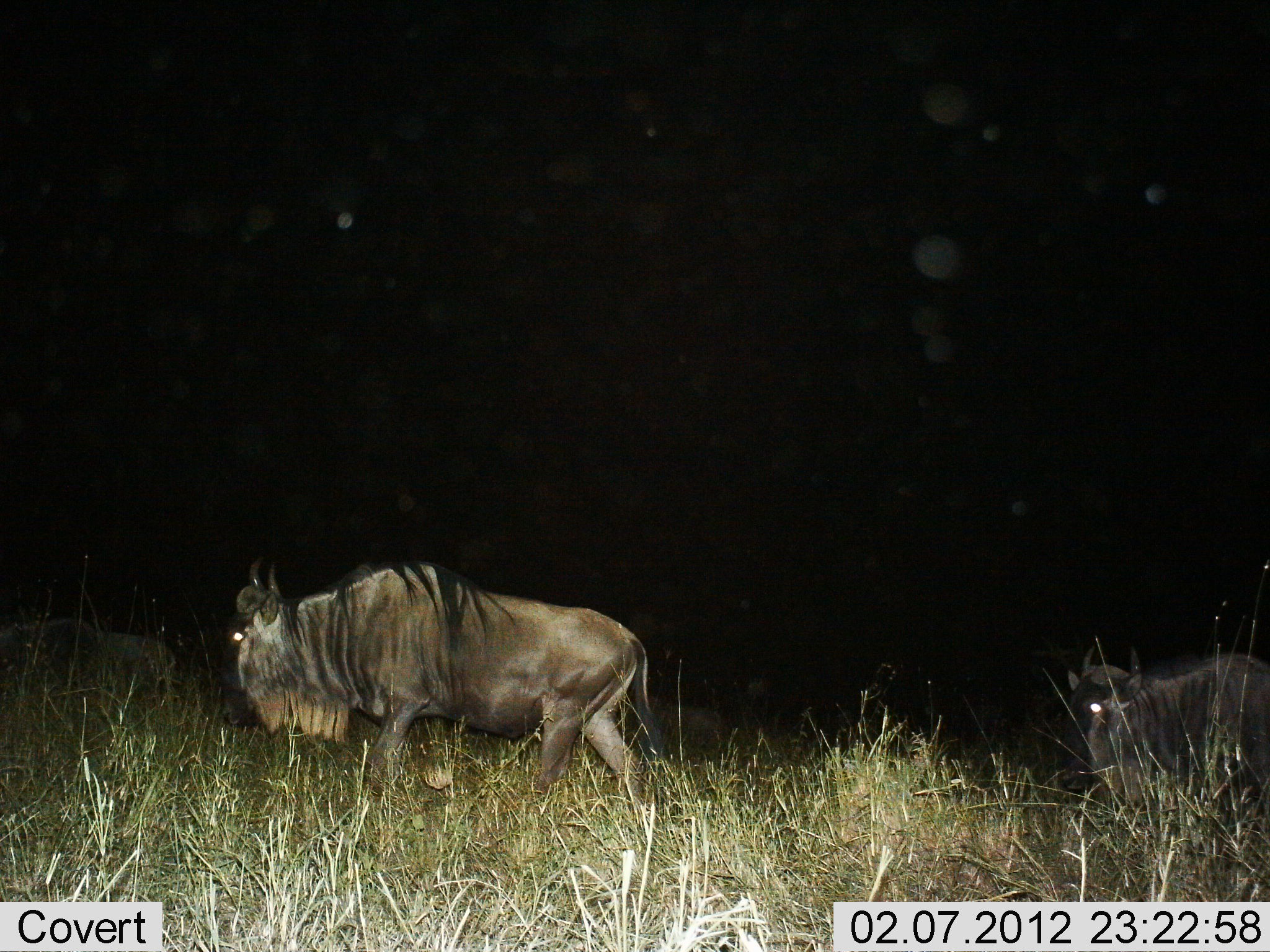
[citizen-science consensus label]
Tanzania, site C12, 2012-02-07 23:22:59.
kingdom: Animalia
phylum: Chordata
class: Mammalia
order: Artiodactyla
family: Bovidae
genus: Connochaetes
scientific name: Connochaetes taurinus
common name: blue wildebeest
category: wildebeest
Wildebeest (blue wildebeest) (Connochaetes taurinus), count 3. Behavior (volunteer vote fractions): standing 10%, resting 3%, moving 97%, interacting 0%. Young present (vote fraction): 0%. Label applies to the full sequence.